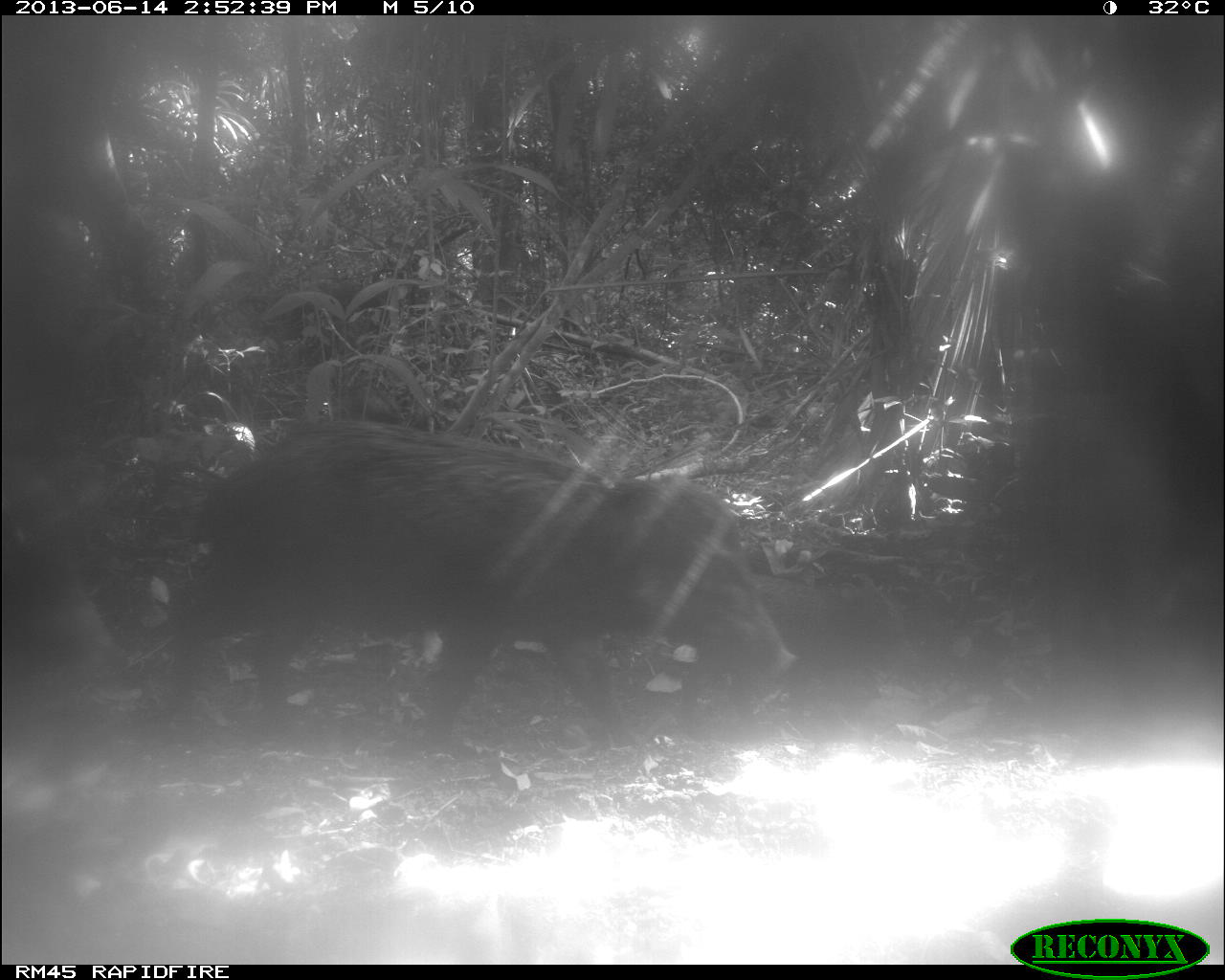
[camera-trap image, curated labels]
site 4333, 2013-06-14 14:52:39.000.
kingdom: Animalia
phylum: Chordata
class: Mammalia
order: Artiodactyla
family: Tayassuidae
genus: Tayassu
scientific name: Tayassu pecari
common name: white-lipped peccary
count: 3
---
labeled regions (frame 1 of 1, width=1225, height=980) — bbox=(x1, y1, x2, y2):
tayassu pecari: bbox=(168, 417, 796, 756); bbox=(681, 574, 921, 742); bbox=(0, 462, 125, 676)